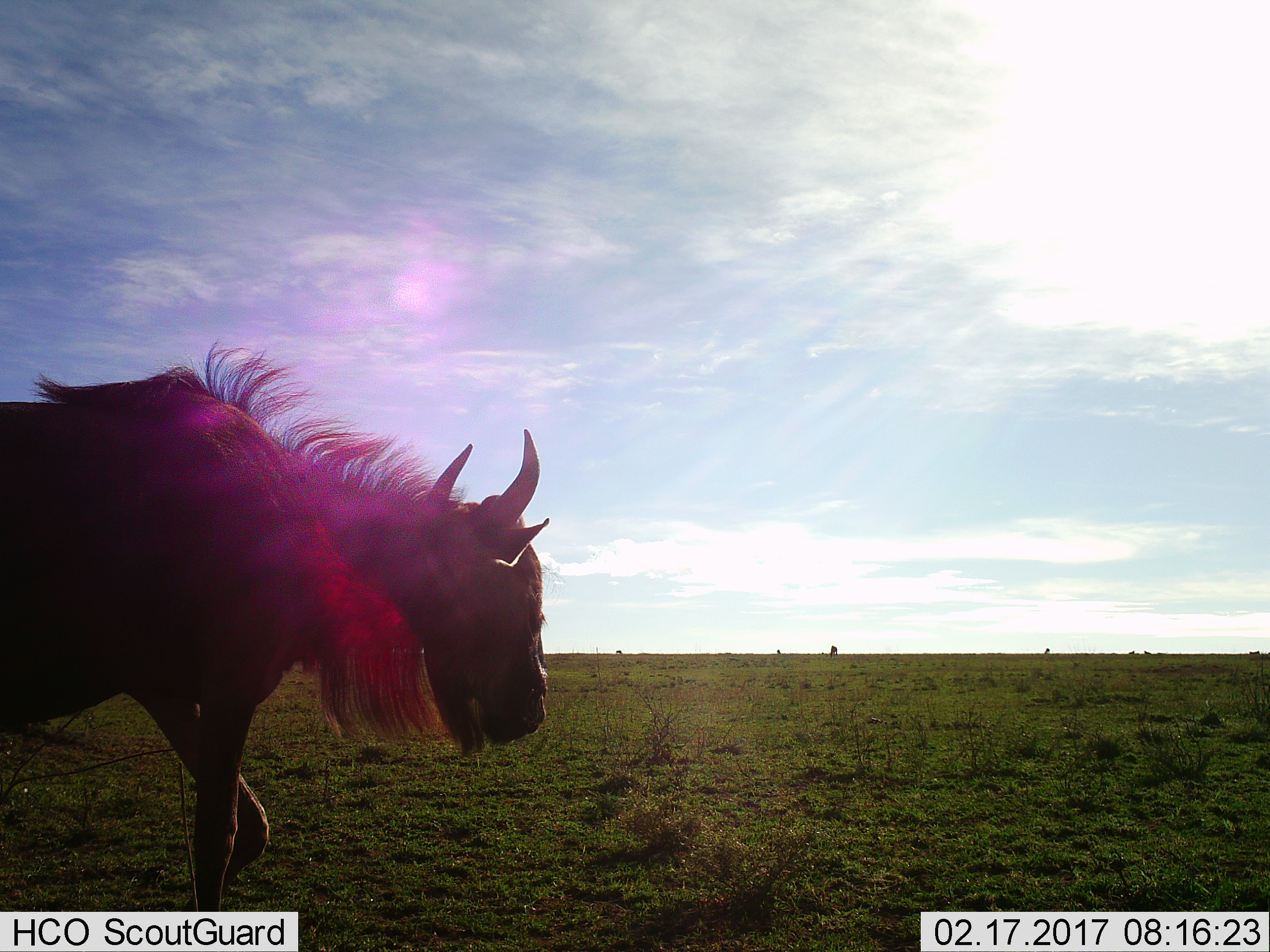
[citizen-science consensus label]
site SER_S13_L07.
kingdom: Animalia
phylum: Chordata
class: Mammalia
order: Artiodactyla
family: Bovidae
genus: Connochaetes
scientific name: Connochaetes taurinus taurinus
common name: blue wildebeest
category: wildebeestblue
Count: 1.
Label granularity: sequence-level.